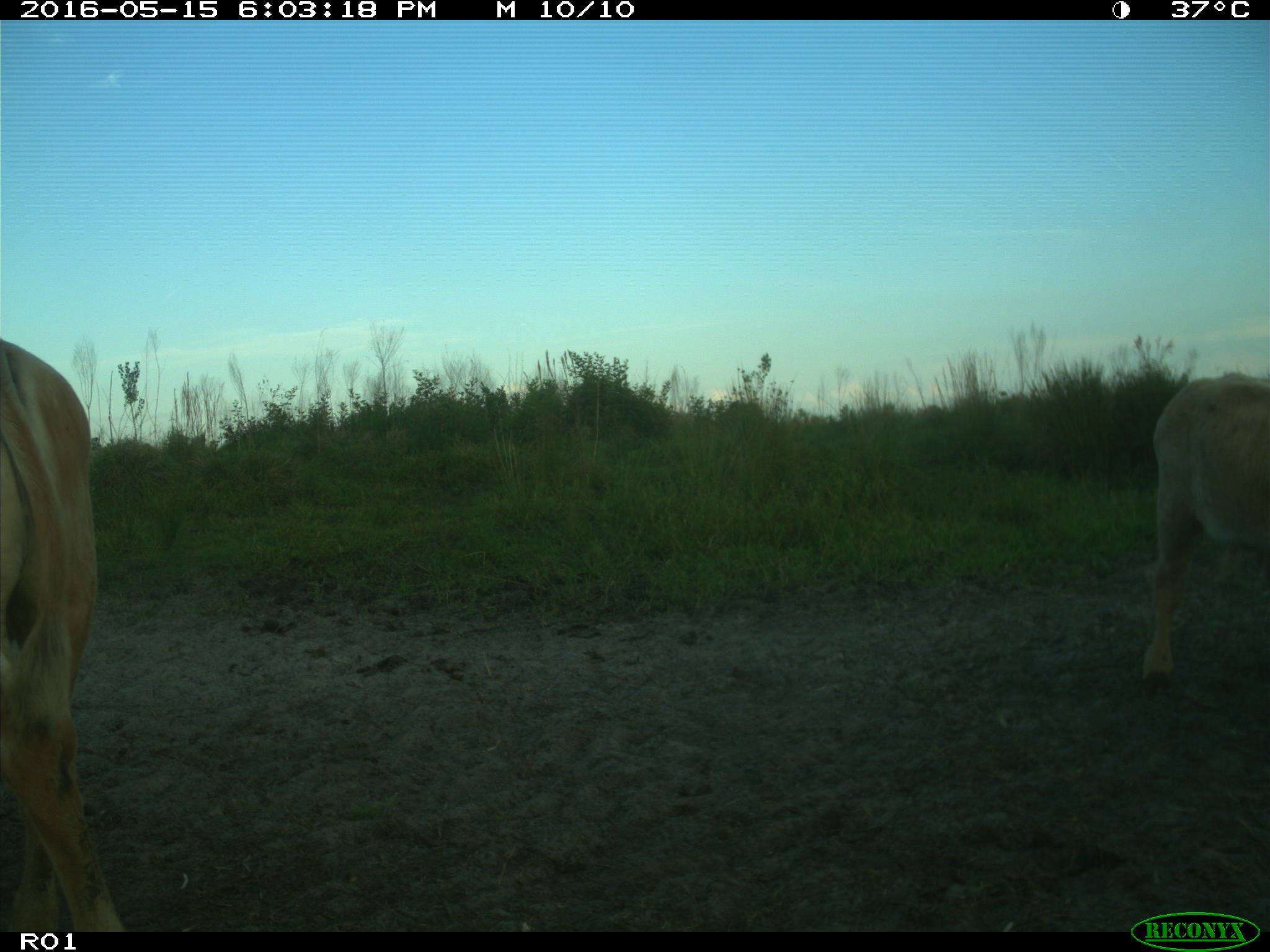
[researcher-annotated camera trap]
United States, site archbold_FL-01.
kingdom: Animalia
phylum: Chordata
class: Mammalia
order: Artiodactyla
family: Bovidae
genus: Bos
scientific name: Bos taurus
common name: domestic cow